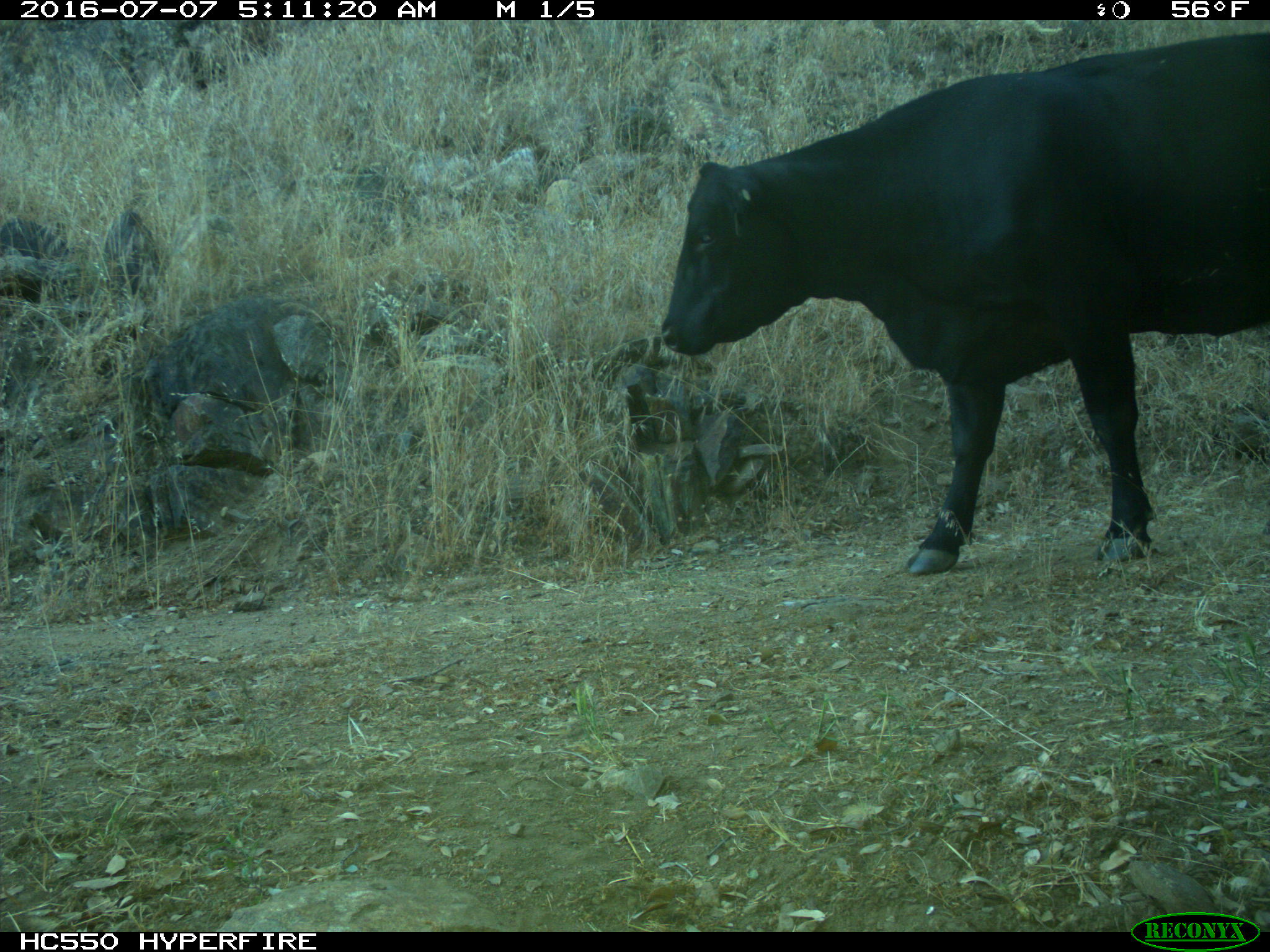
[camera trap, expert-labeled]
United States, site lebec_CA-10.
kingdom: Animalia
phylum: Chordata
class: Mammalia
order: Artiodactyla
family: Bovidae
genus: Bos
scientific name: Bos taurus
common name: domestic cow